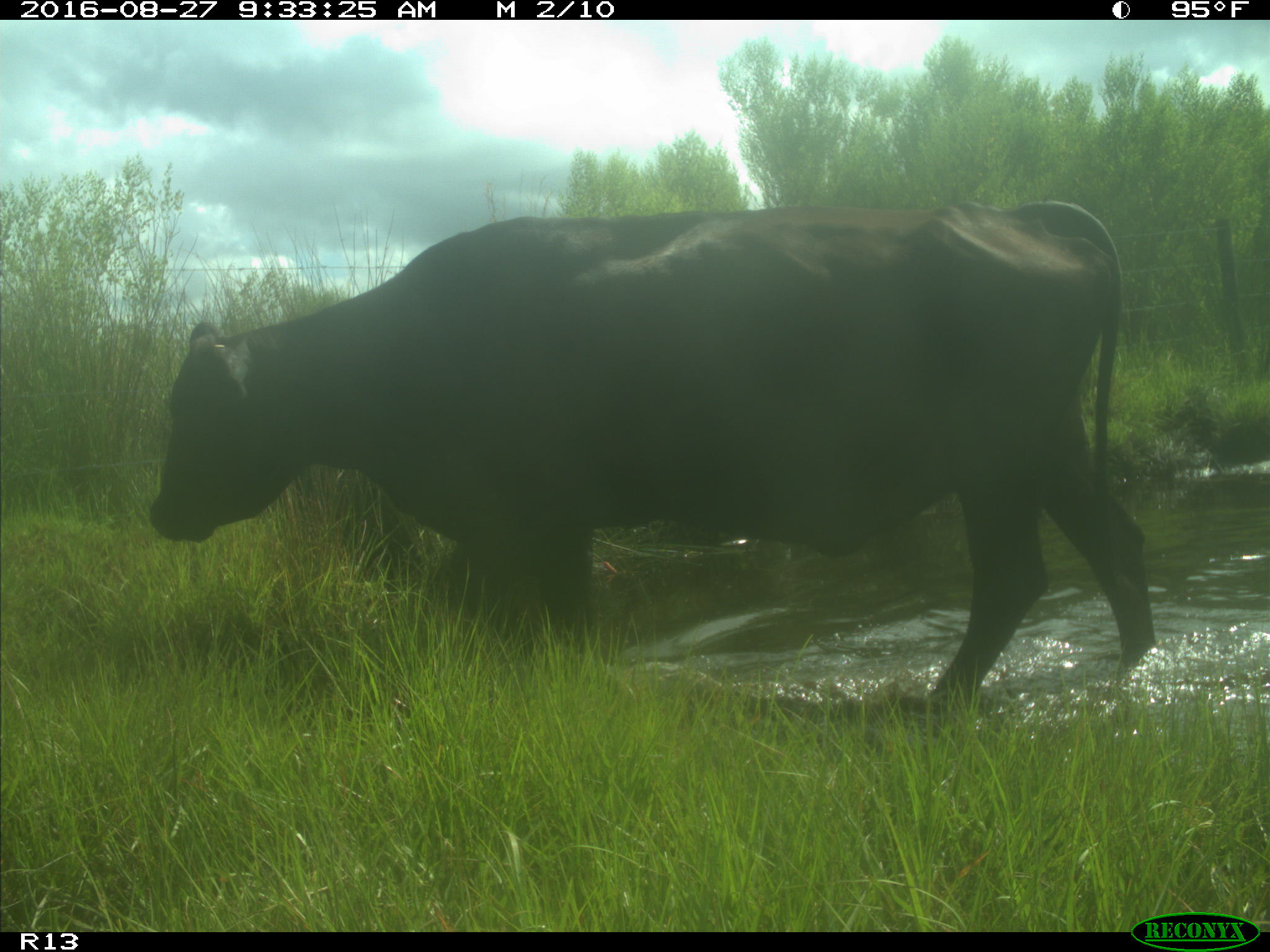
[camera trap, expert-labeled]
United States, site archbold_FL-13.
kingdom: Animalia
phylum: Chordata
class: Mammalia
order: Artiodactyla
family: Bovidae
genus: Bos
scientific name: Bos taurus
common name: domestic cow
Bos taurus (domestic cow).